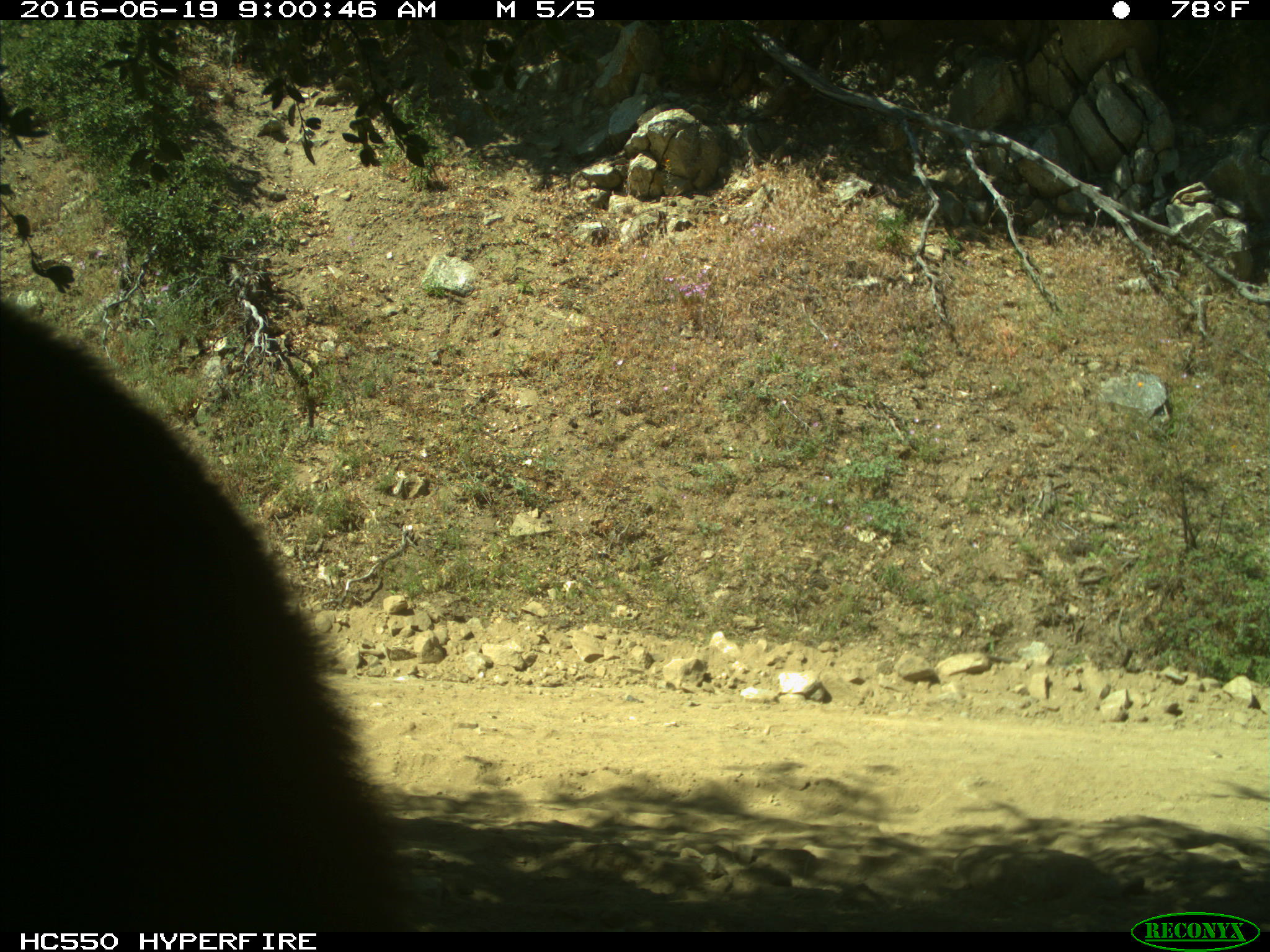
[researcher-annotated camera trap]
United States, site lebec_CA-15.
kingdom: Animalia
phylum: Chordata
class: Mammalia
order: Carnivora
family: Ursidae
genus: Ursus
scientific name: Ursus americanus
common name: american black bear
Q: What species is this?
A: Ursus americanus (american black bear).